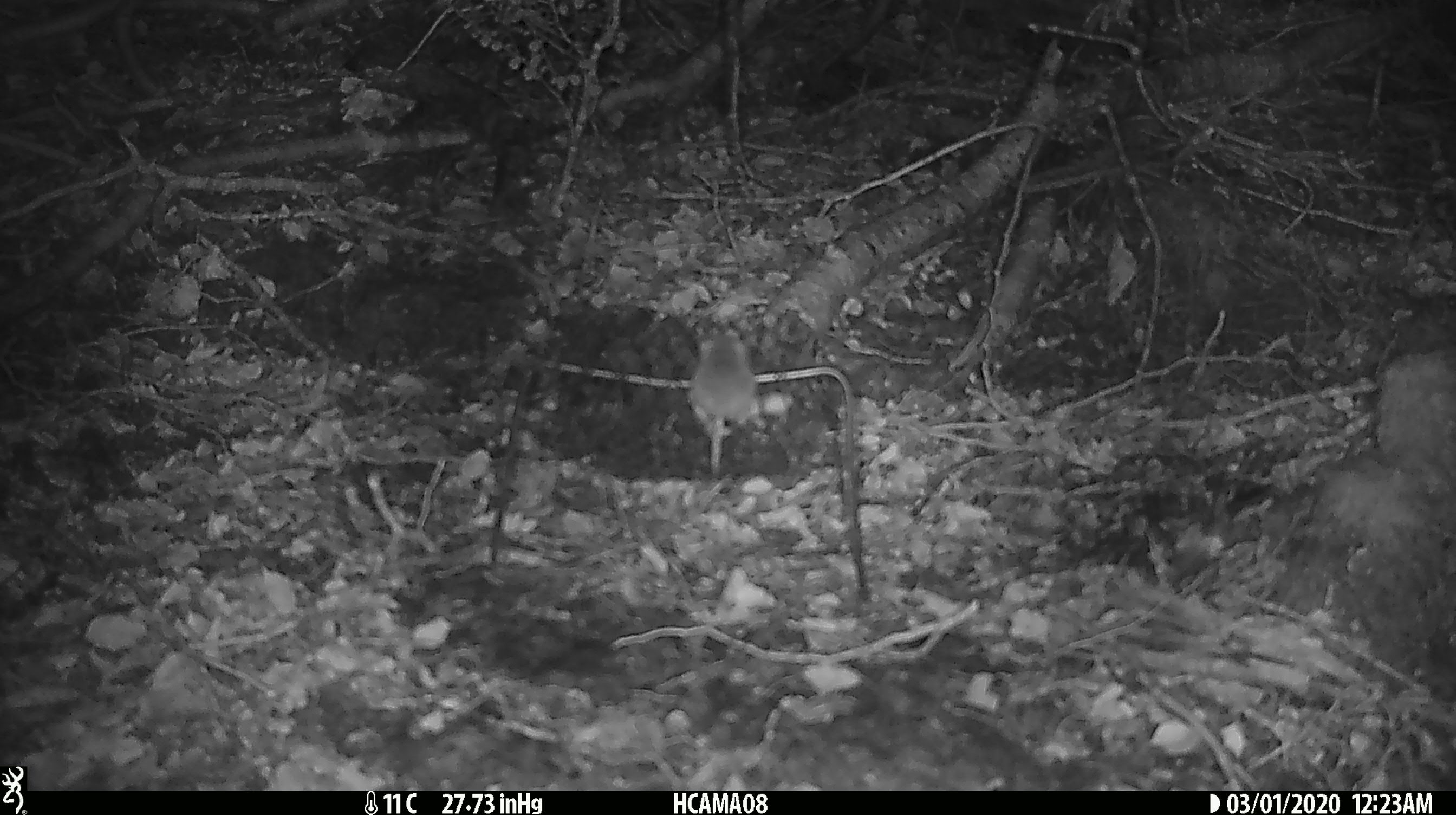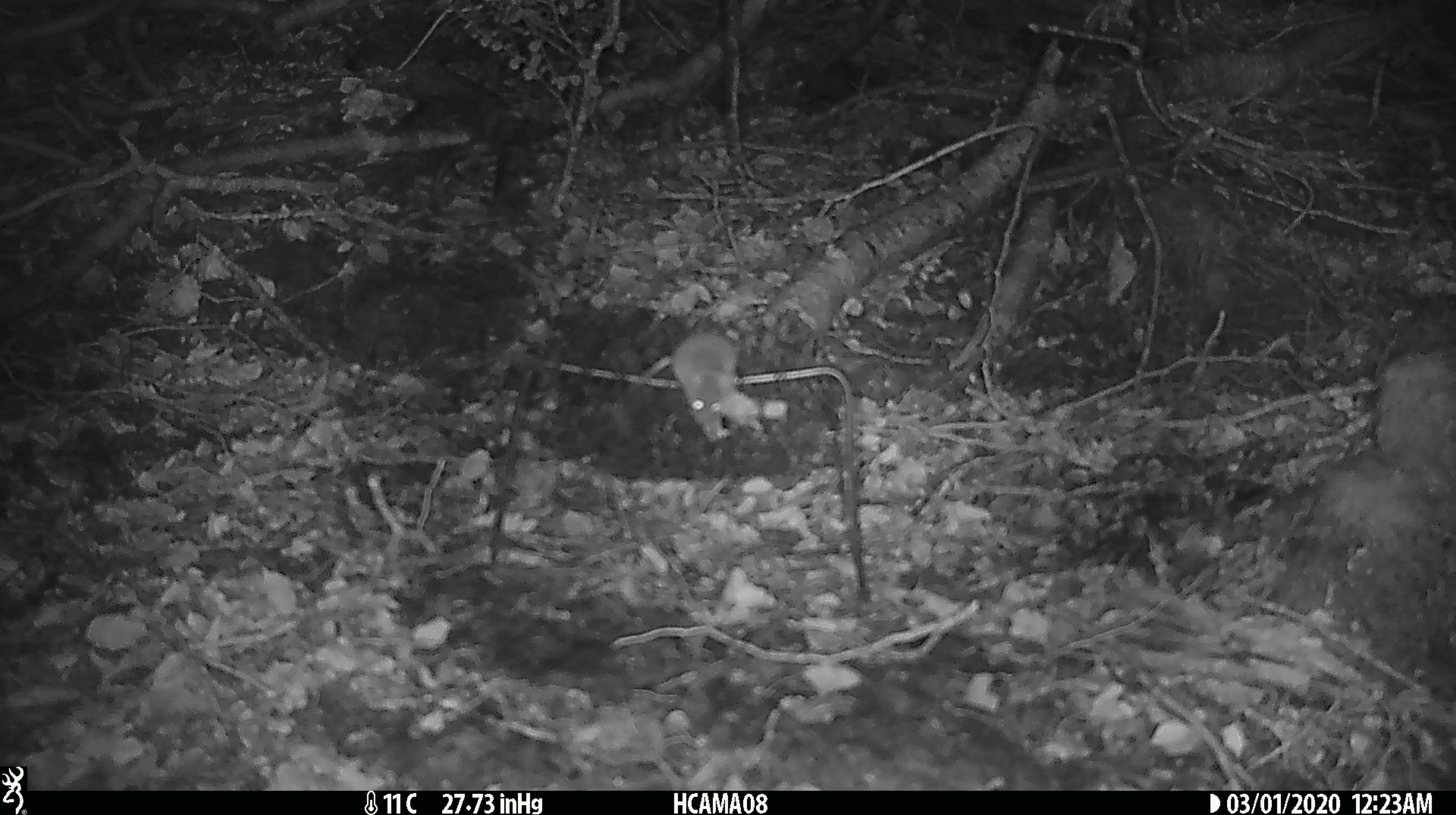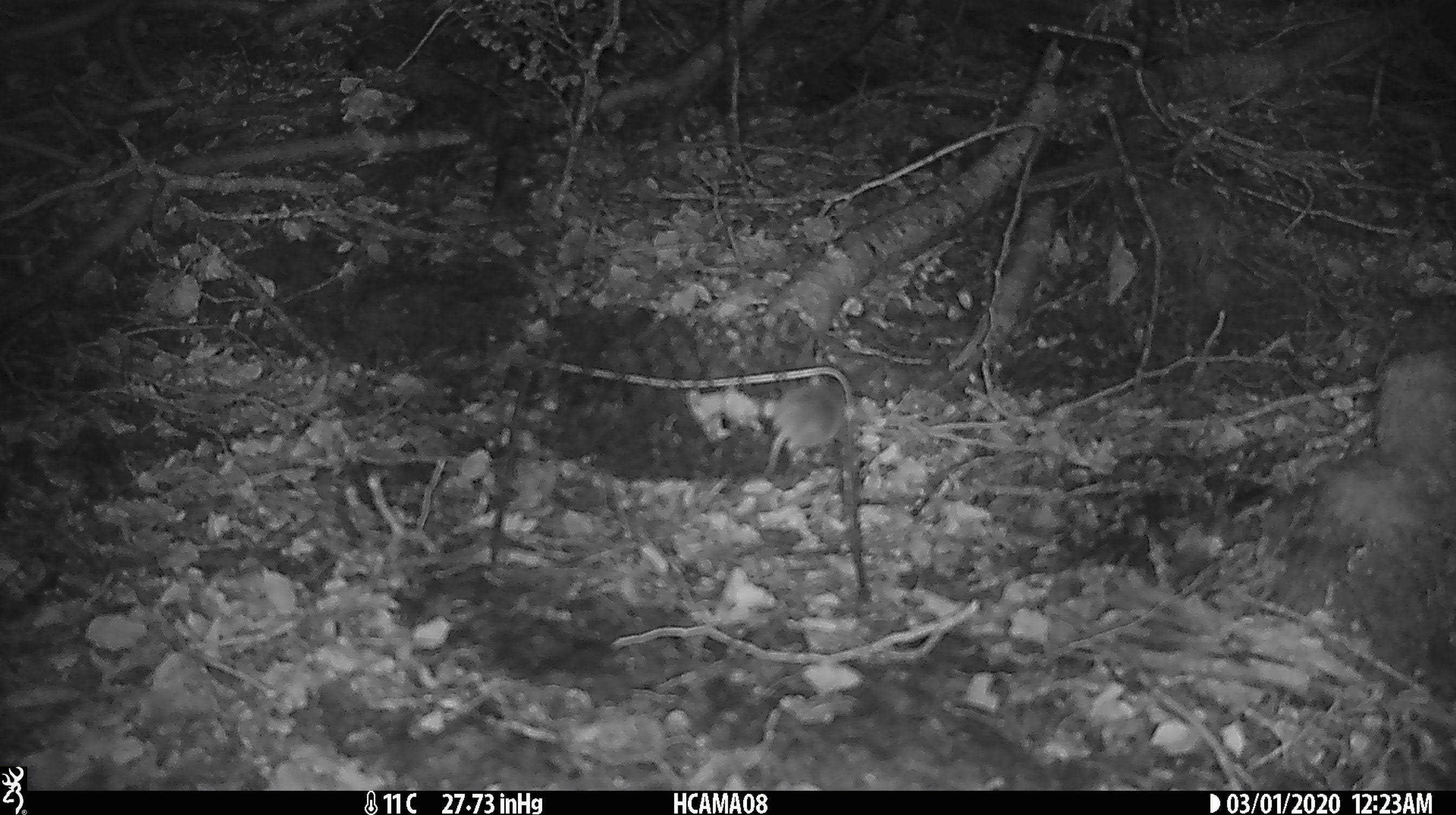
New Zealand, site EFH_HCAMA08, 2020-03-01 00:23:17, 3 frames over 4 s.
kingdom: Animalia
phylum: Chordata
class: Mammalia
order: Rodentia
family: Muridae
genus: Mus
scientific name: Mus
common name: mouse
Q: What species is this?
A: Mouse (Mus).